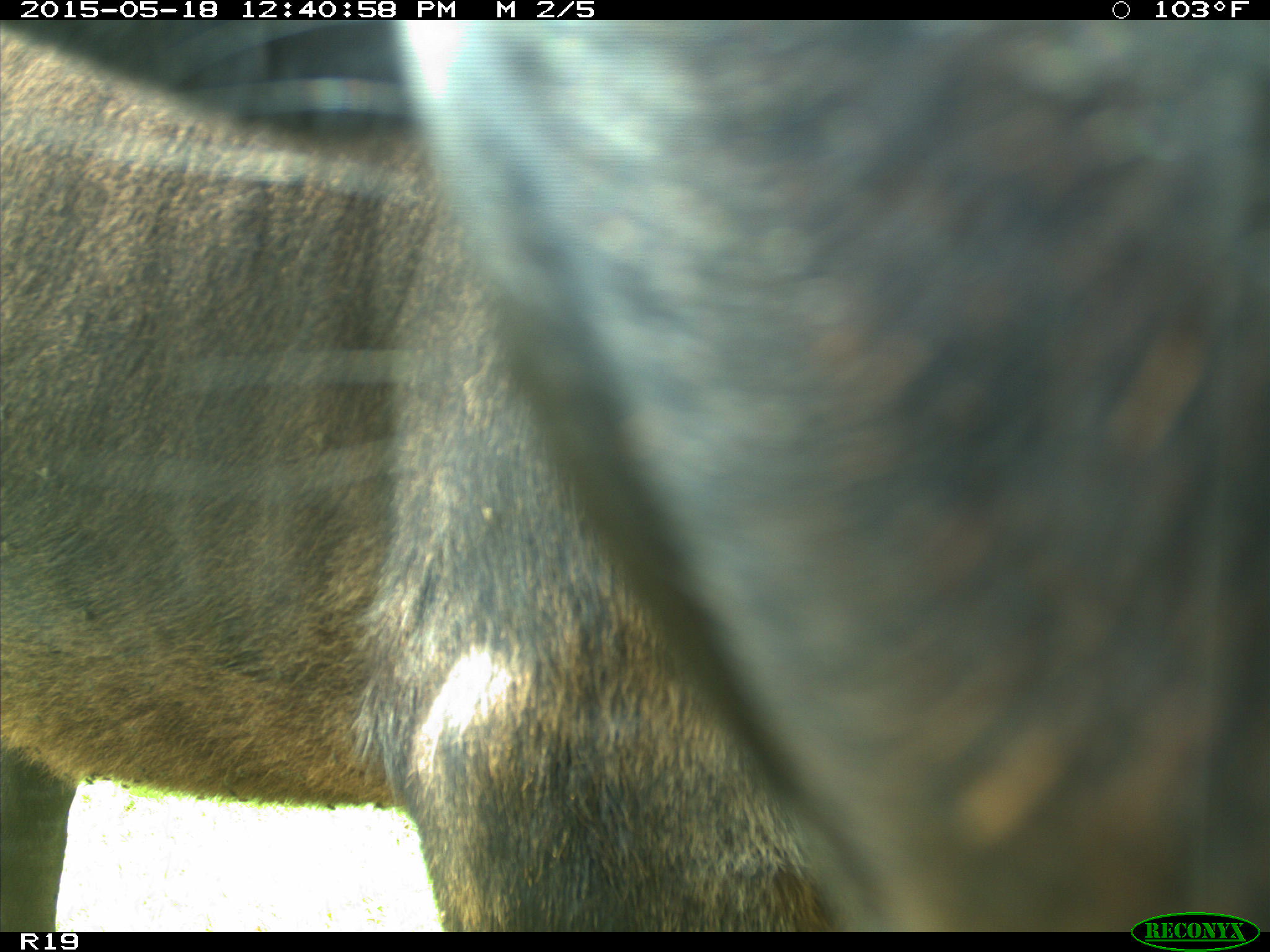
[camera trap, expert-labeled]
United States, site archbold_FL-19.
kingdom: Animalia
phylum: Chordata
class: Mammalia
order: Artiodactyla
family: Bovidae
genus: Bos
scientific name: Bos taurus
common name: domestic cow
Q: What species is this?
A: Bos taurus (domestic cow).